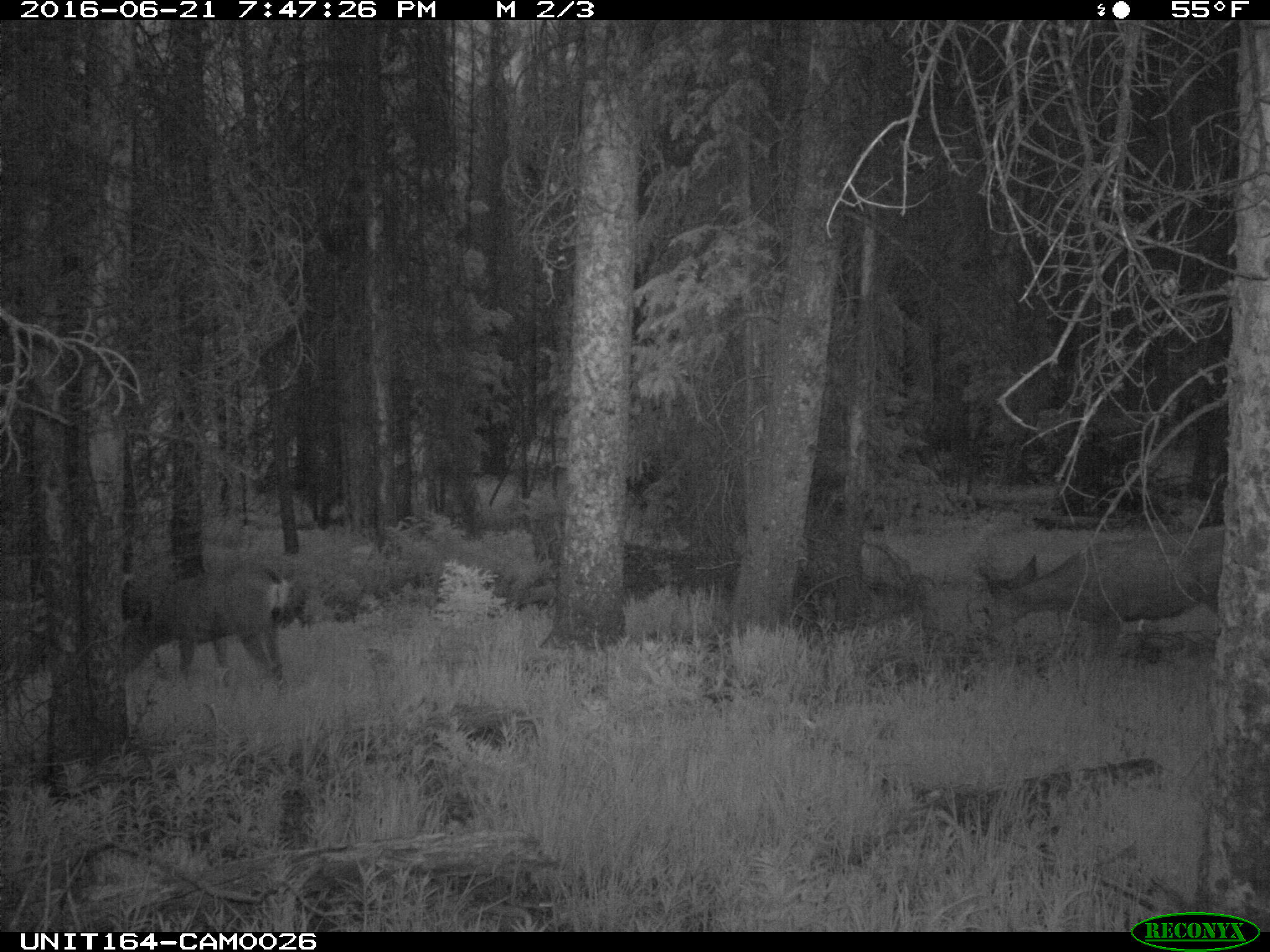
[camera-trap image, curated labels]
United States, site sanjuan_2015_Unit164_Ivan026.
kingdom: Animalia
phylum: Chordata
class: Mammalia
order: Artiodactyla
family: Cervidae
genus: Odocoileus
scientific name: Odocoileus hemionus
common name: mule deer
Odocoileus hemionus (mule deer).